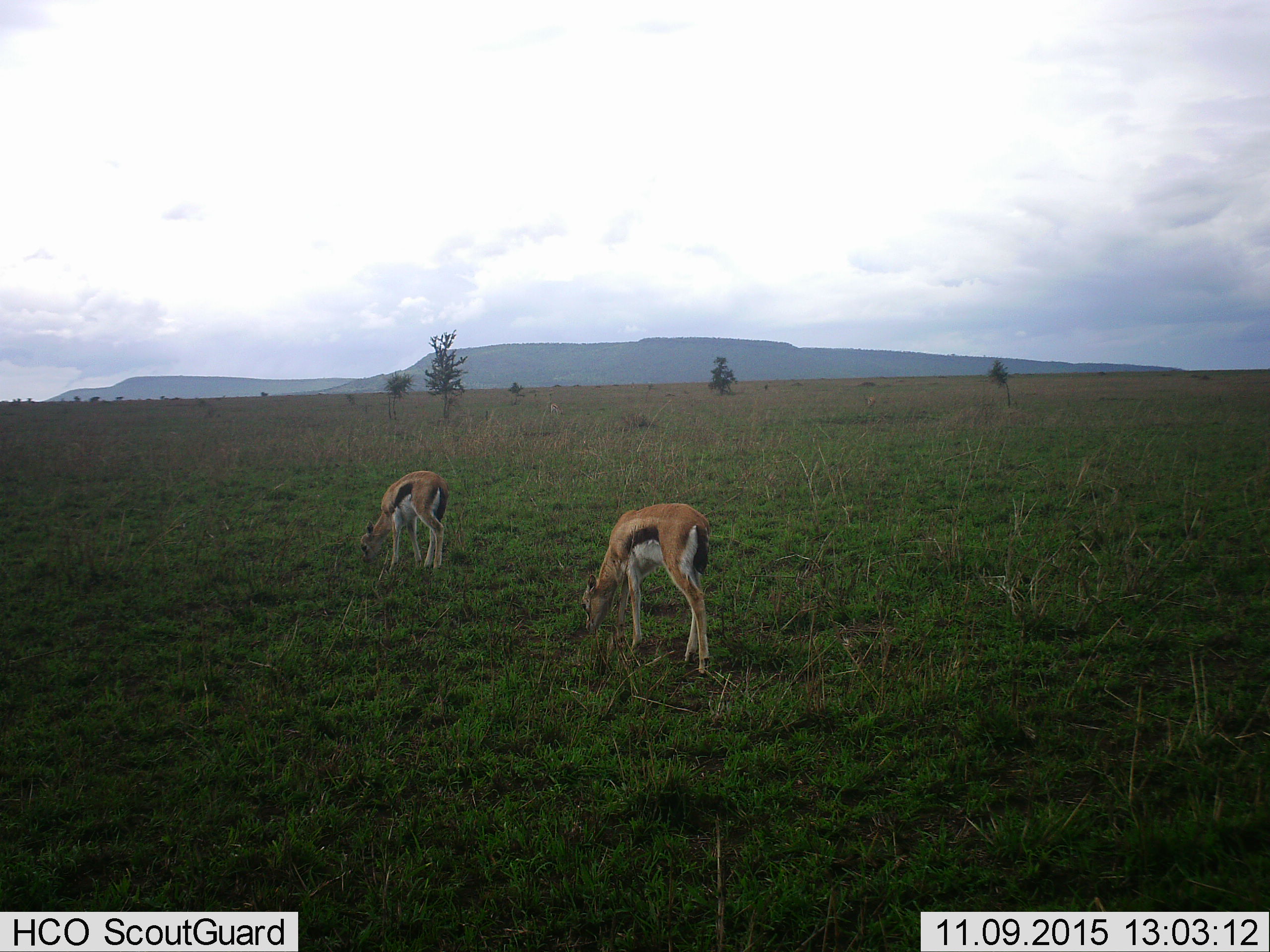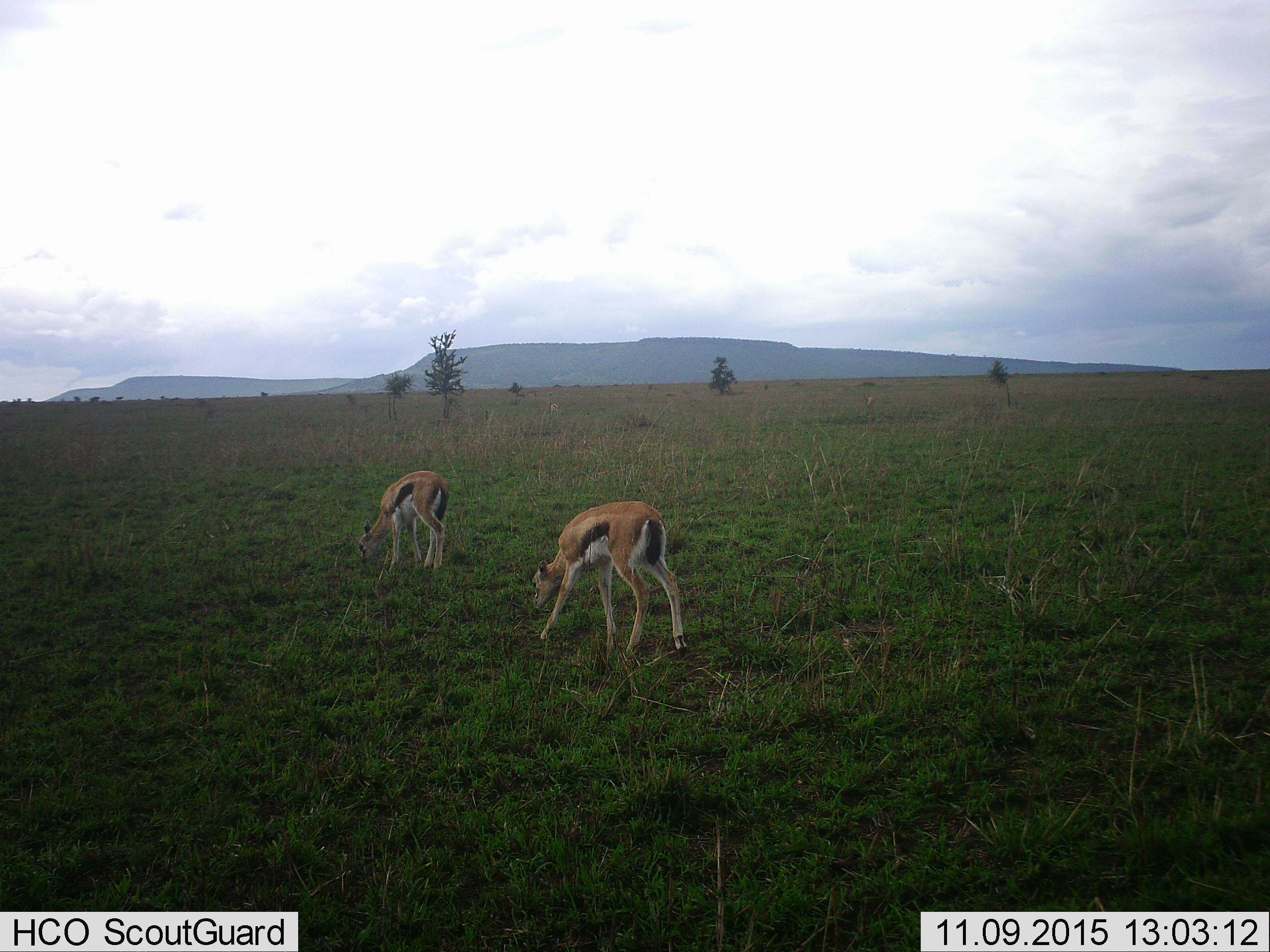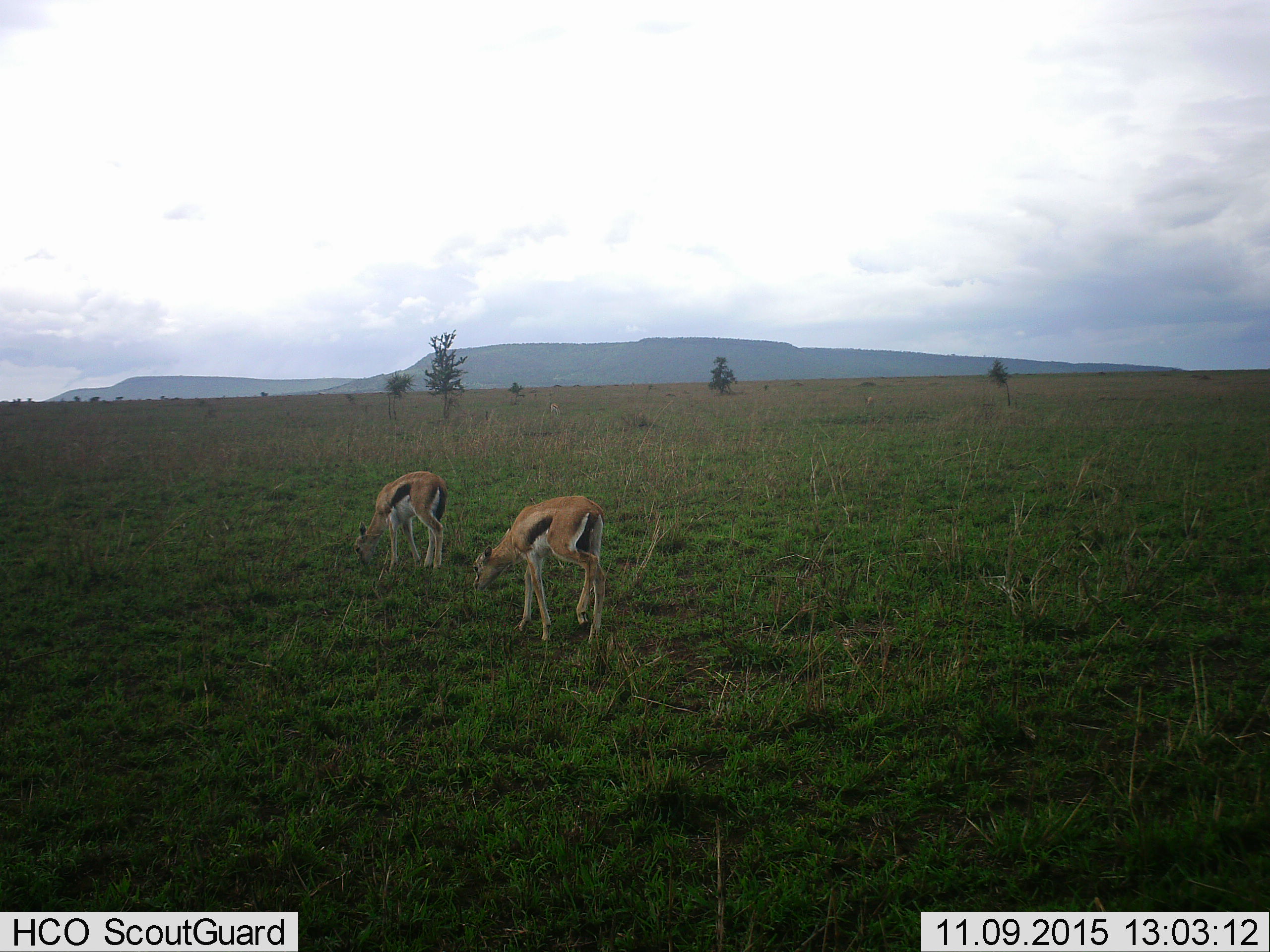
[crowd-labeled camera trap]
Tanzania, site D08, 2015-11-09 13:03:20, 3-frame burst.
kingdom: Animalia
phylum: Chordata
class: Mammalia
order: Artiodactyla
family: Bovidae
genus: Eudorcas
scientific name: Eudorcas thomsonii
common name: thomson's gazelle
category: gazellethomsons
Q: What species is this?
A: Gazellethomsons (thomson's gazelle) (Eudorcas thomsonii).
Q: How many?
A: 2.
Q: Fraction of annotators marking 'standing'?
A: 41%.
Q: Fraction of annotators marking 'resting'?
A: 0%.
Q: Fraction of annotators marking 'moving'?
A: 29%.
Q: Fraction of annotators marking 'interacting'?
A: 0%.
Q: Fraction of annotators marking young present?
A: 12%.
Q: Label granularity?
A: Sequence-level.